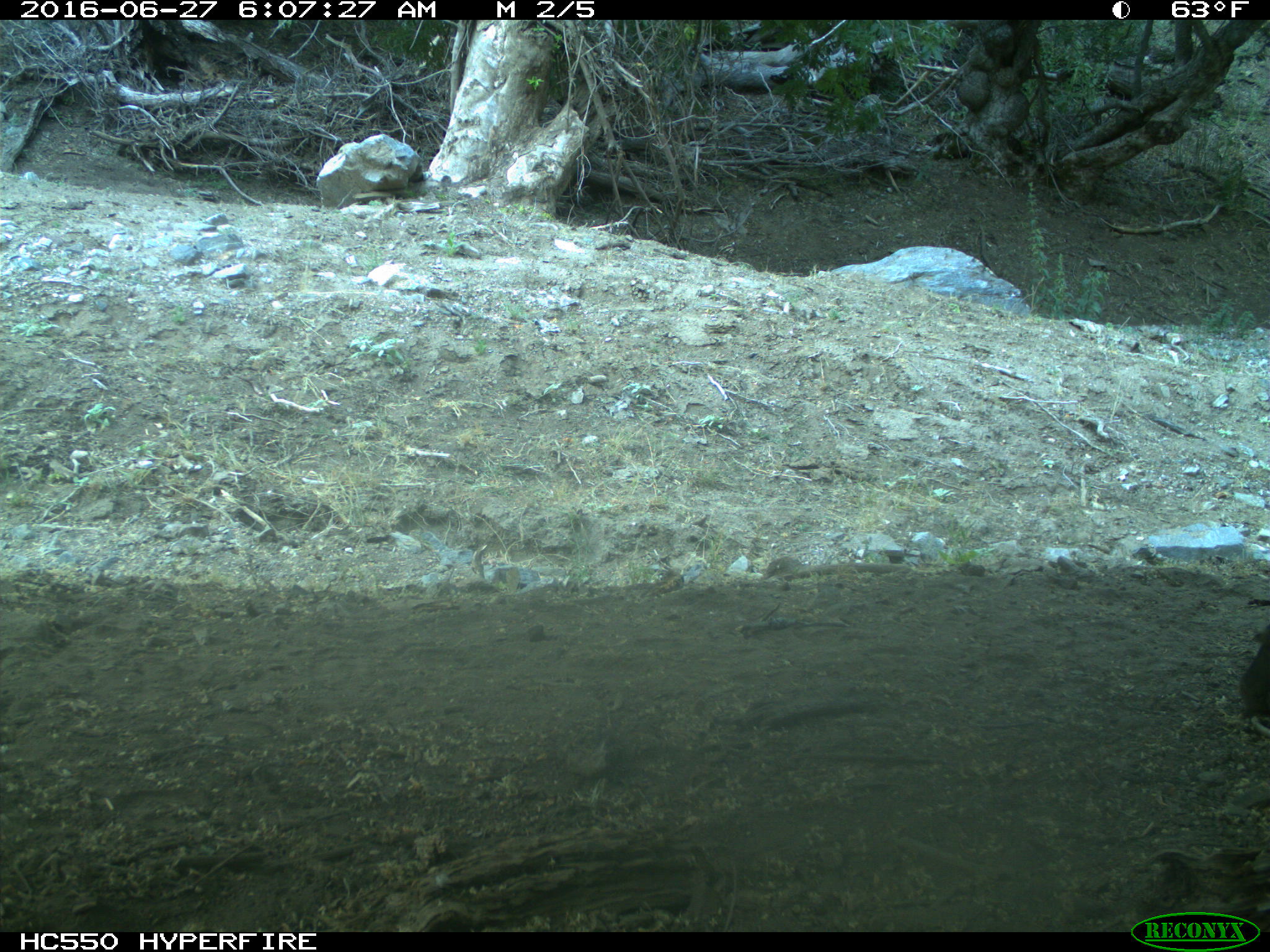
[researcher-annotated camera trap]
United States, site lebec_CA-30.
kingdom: Animalia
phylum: Chordata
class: Mammalia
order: Artiodactyla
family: Bovidae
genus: Bos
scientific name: Bos taurus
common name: domestic cow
Bos taurus (domestic cow).